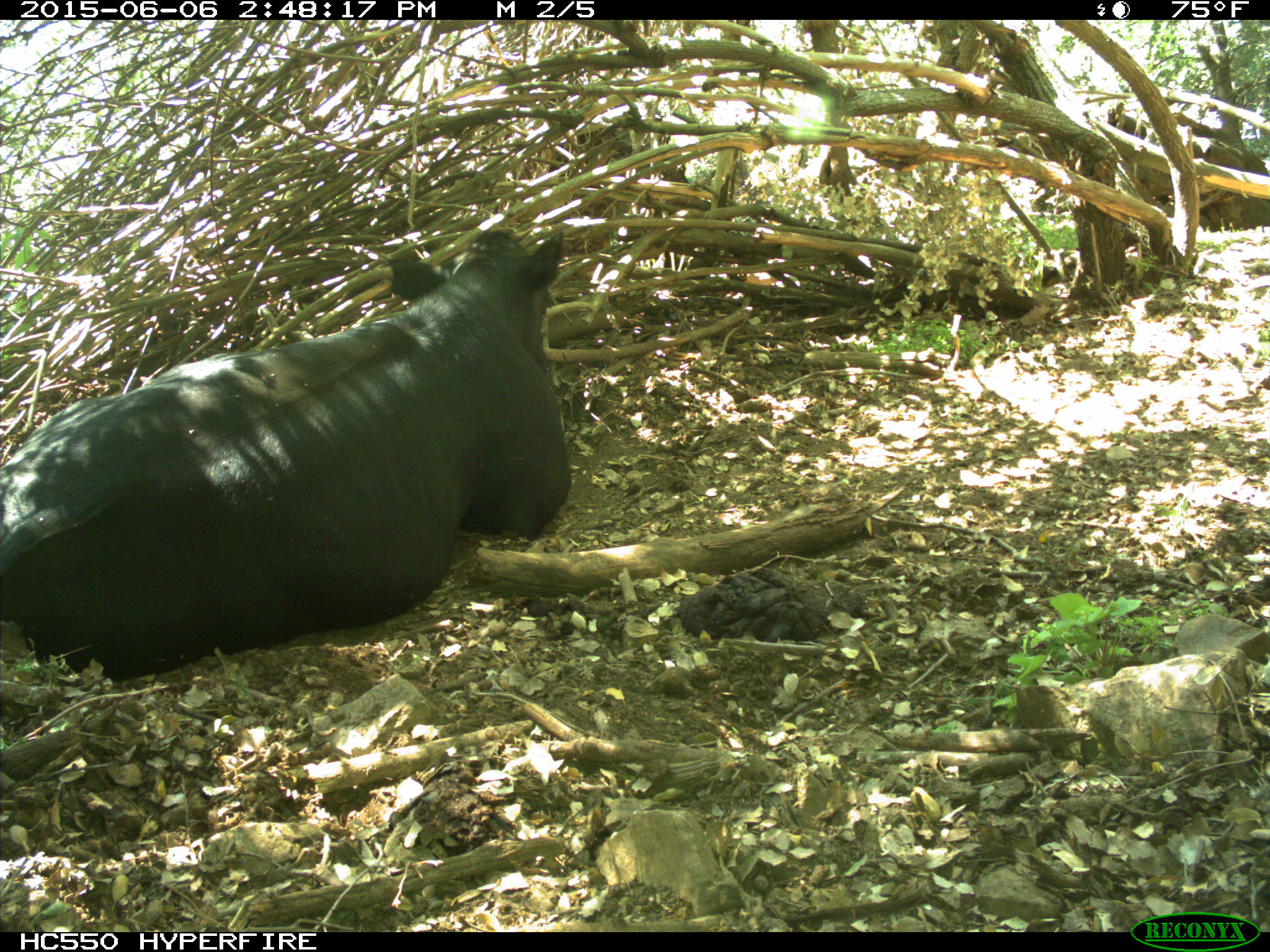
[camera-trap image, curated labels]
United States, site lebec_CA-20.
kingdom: Animalia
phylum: Chordata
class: Mammalia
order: Artiodactyla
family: Bovidae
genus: Bos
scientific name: Bos taurus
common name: domestic cow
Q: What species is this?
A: Bos taurus (domestic cow).